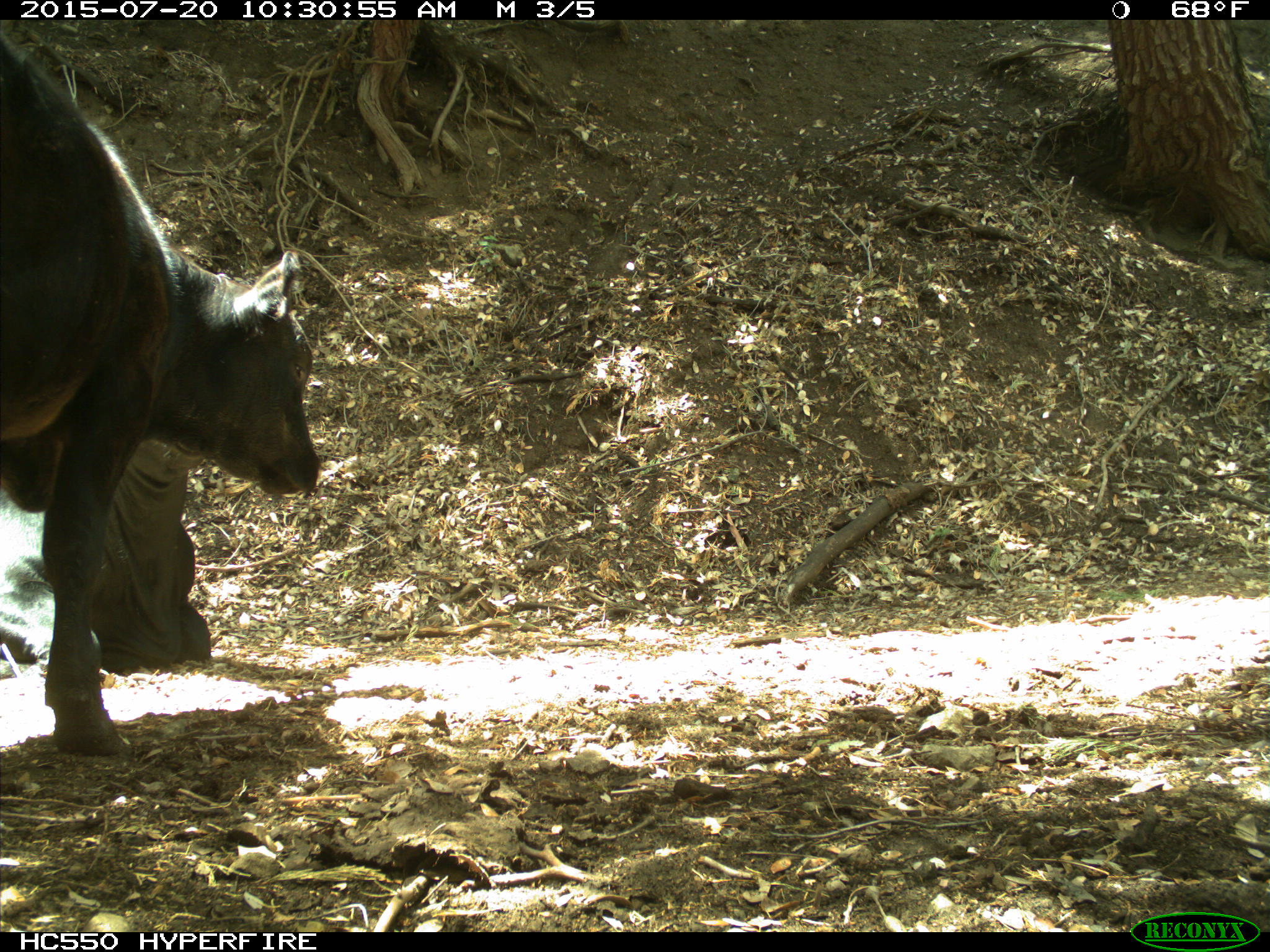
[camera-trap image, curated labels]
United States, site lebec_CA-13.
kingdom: Animalia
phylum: Chordata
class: Mammalia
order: Artiodactyla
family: Bovidae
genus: Bos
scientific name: Bos taurus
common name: domestic cow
Bos taurus (domestic cow).